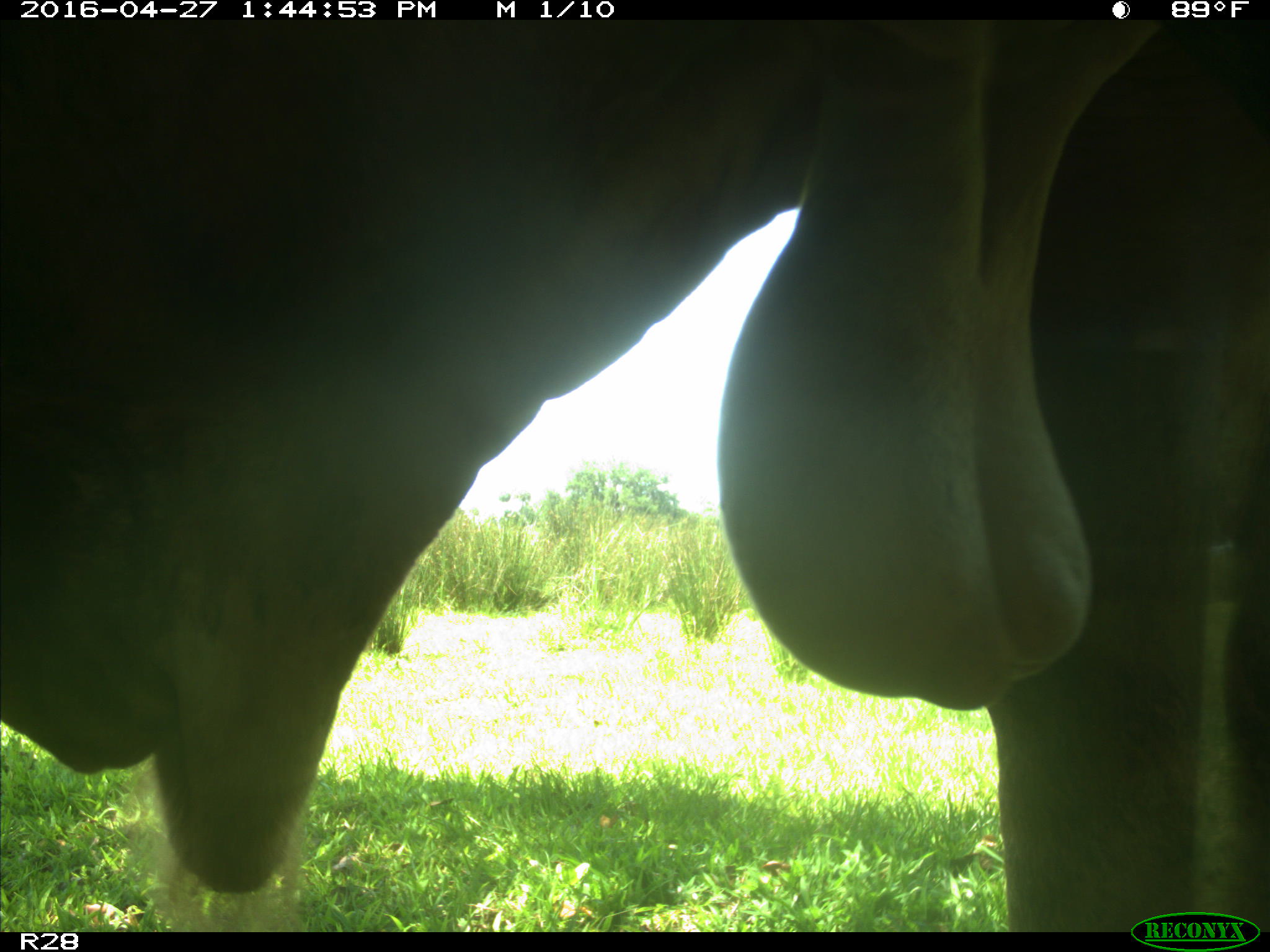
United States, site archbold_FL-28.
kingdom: Animalia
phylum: Chordata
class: Mammalia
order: Artiodactyla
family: Bovidae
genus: Bos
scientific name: Bos taurus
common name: domestic cow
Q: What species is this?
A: Bos taurus (domestic cow).